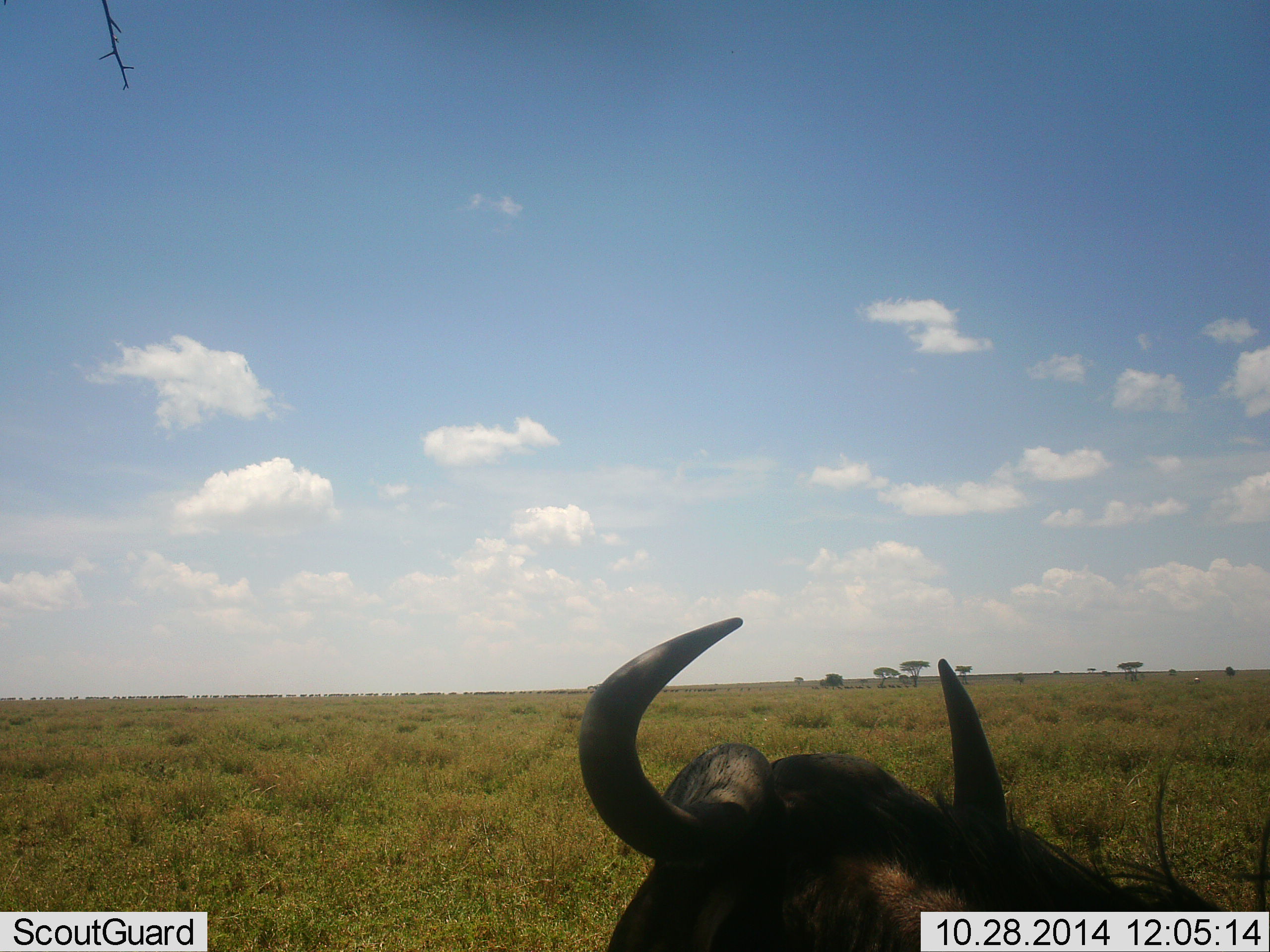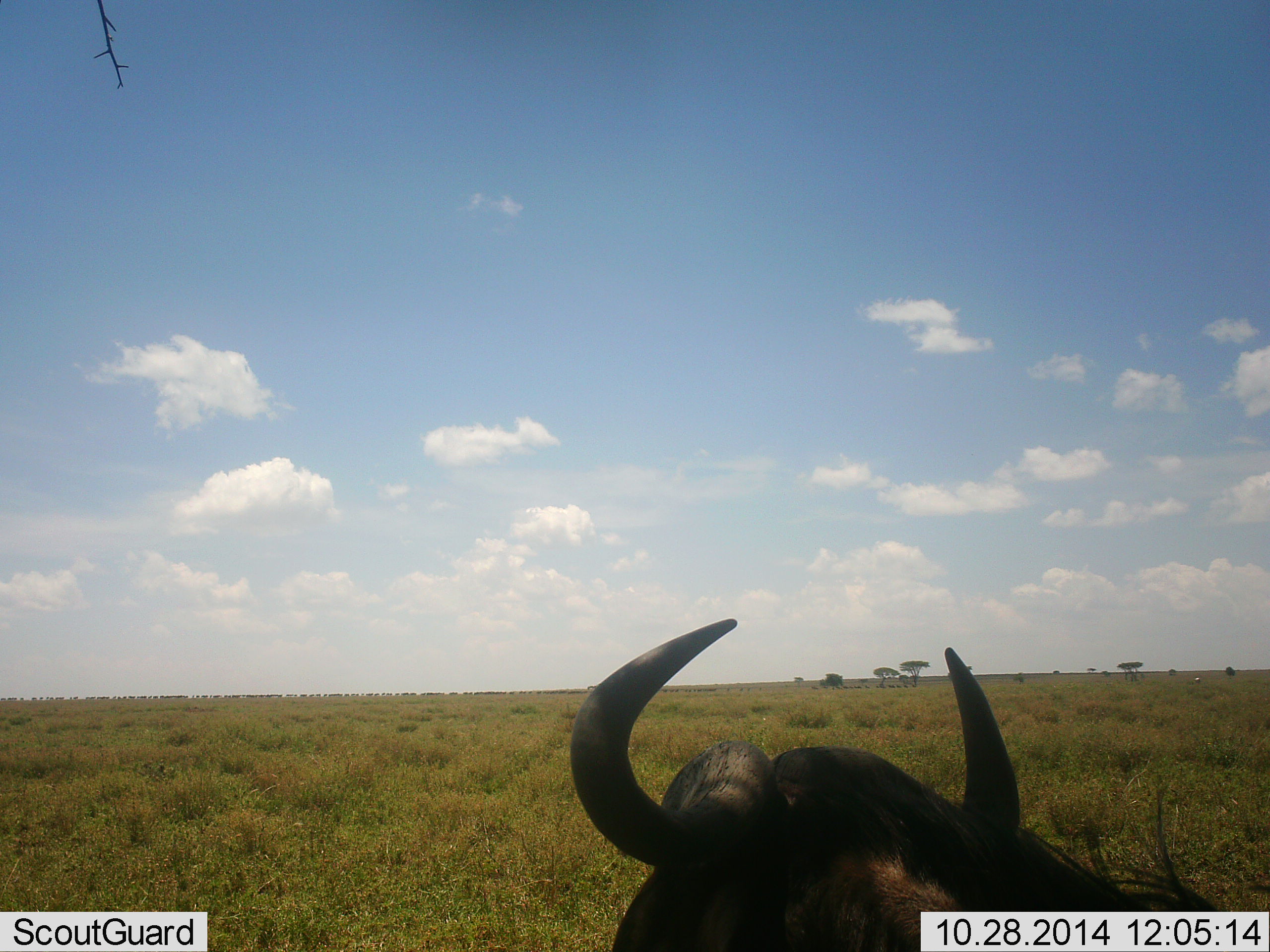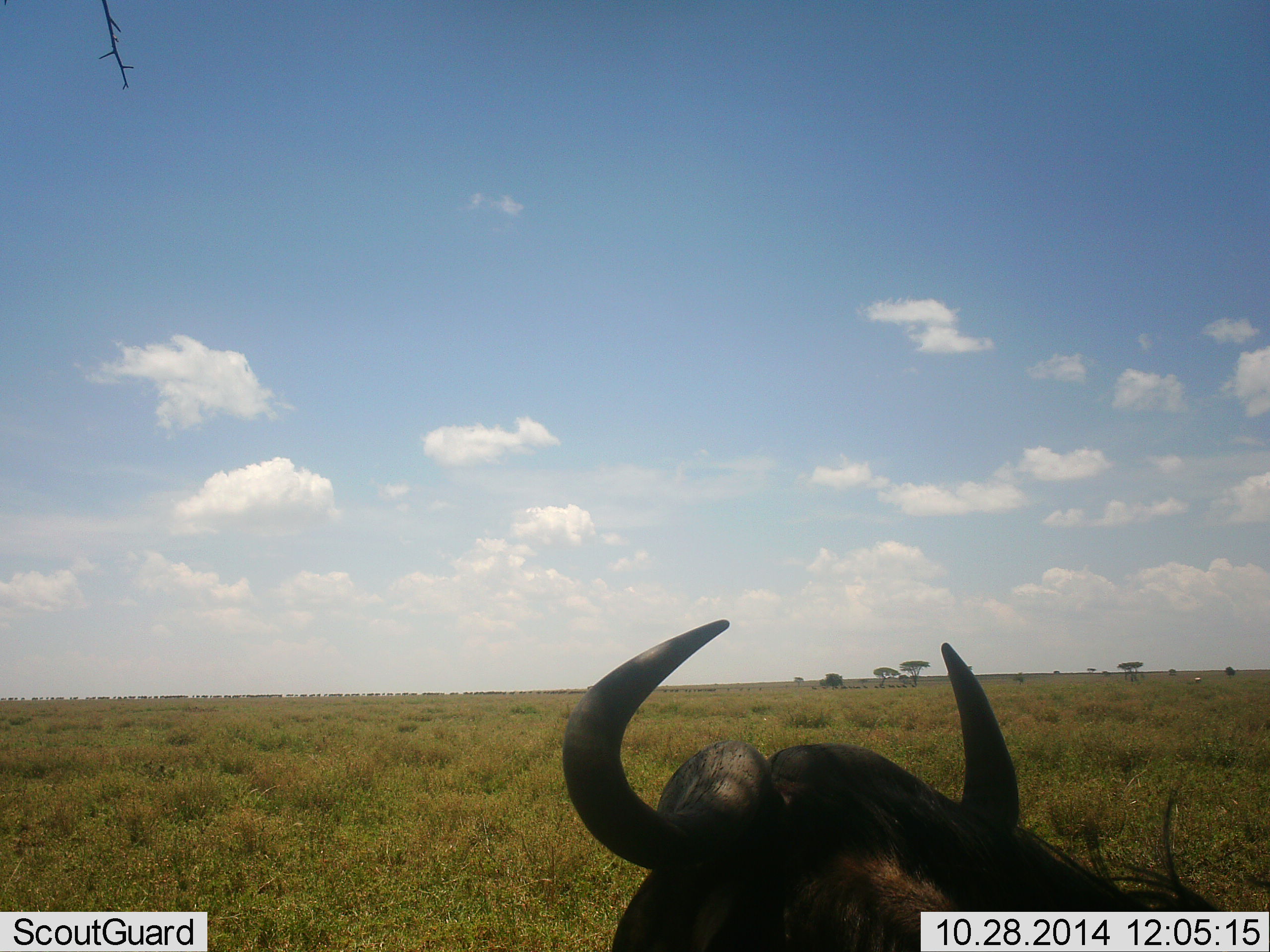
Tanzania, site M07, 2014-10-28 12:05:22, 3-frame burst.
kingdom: Animalia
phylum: Chordata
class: Mammalia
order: Artiodactyla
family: Bovidae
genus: Connochaetes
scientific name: Connochaetes taurinus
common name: blue wildebeest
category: wildebeest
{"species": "wildebeest (blue wildebeest) (Connochaetes taurinus)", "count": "1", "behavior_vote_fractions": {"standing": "30%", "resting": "70%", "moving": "0%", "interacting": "0%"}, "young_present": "0%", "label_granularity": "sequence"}